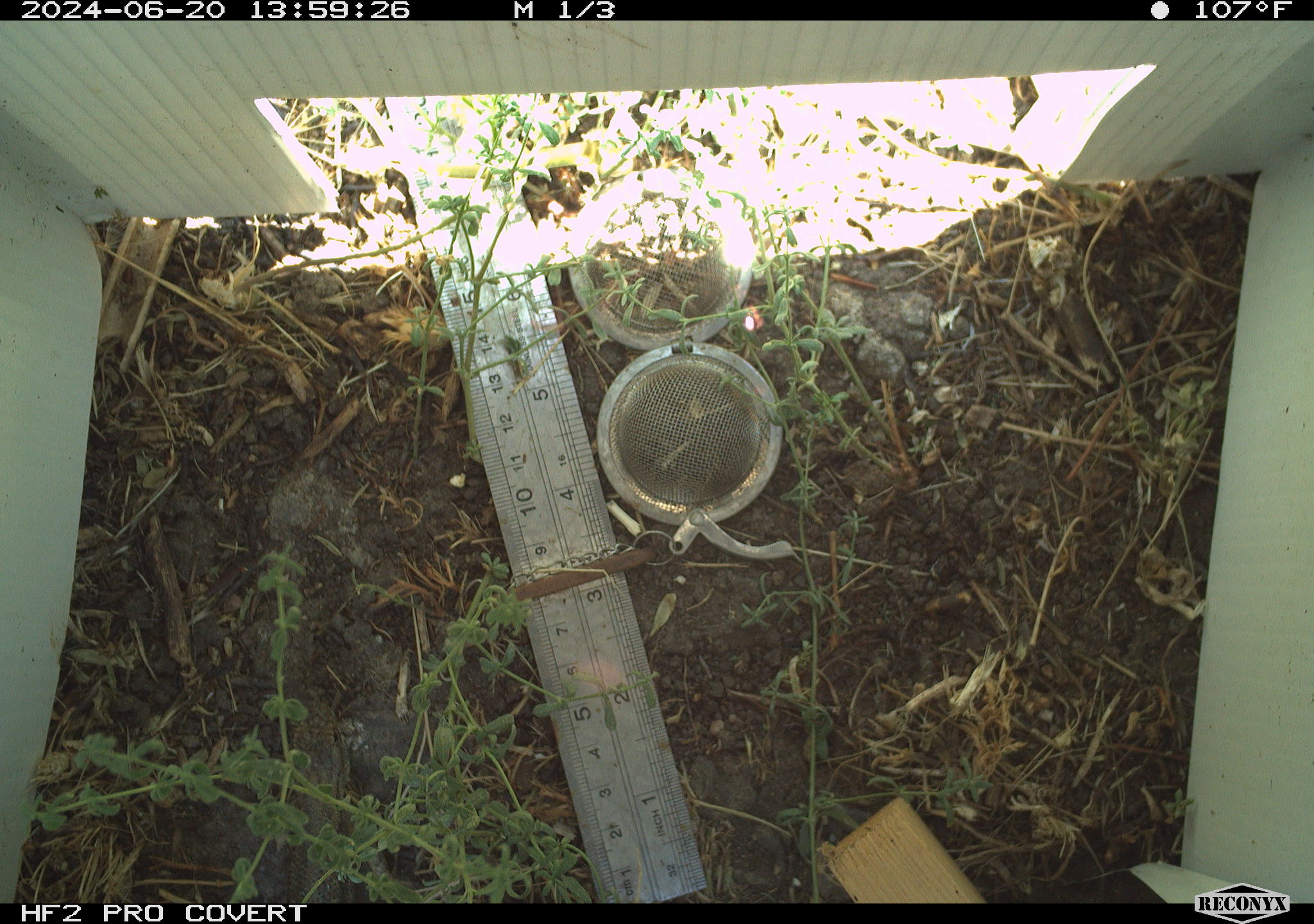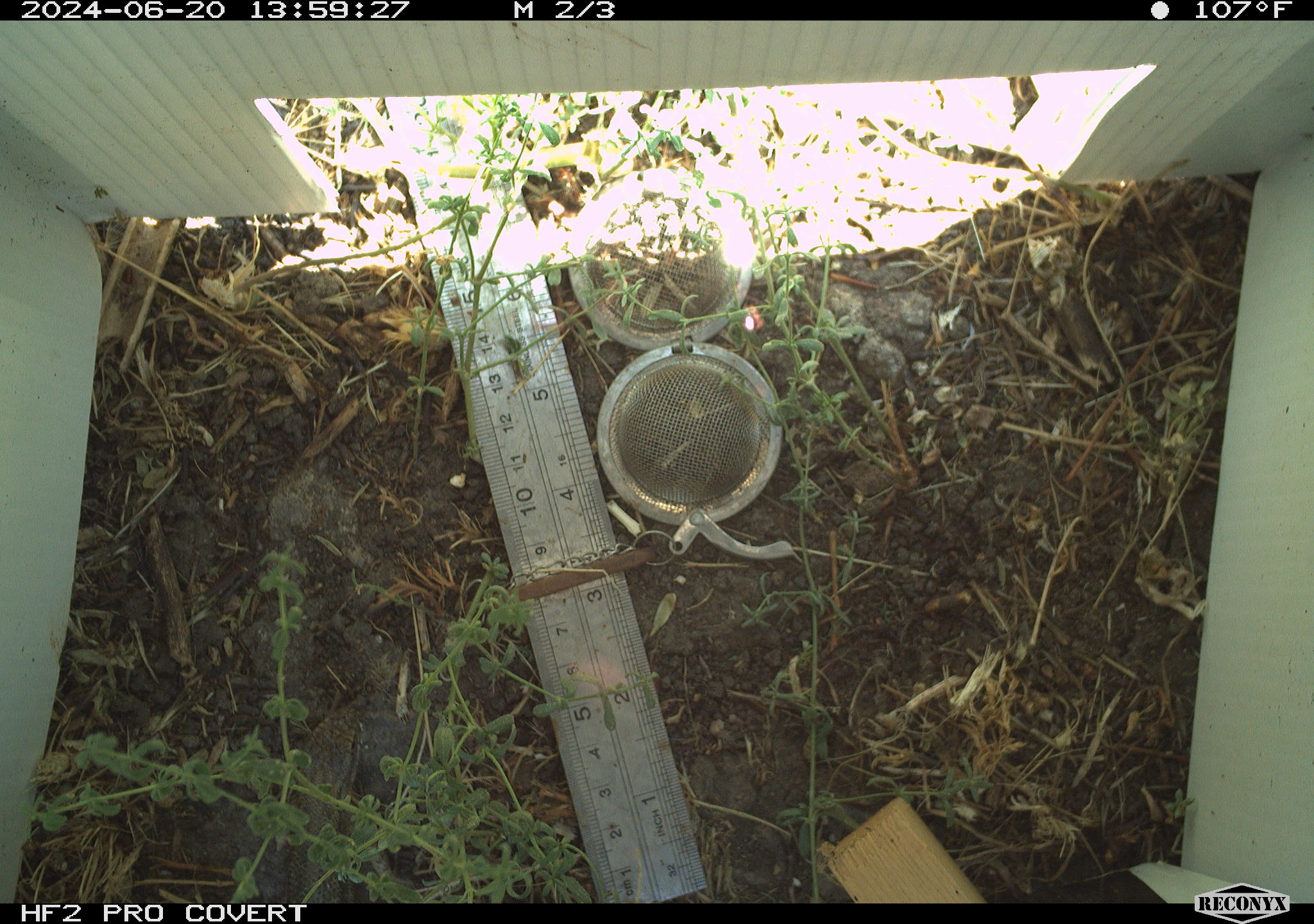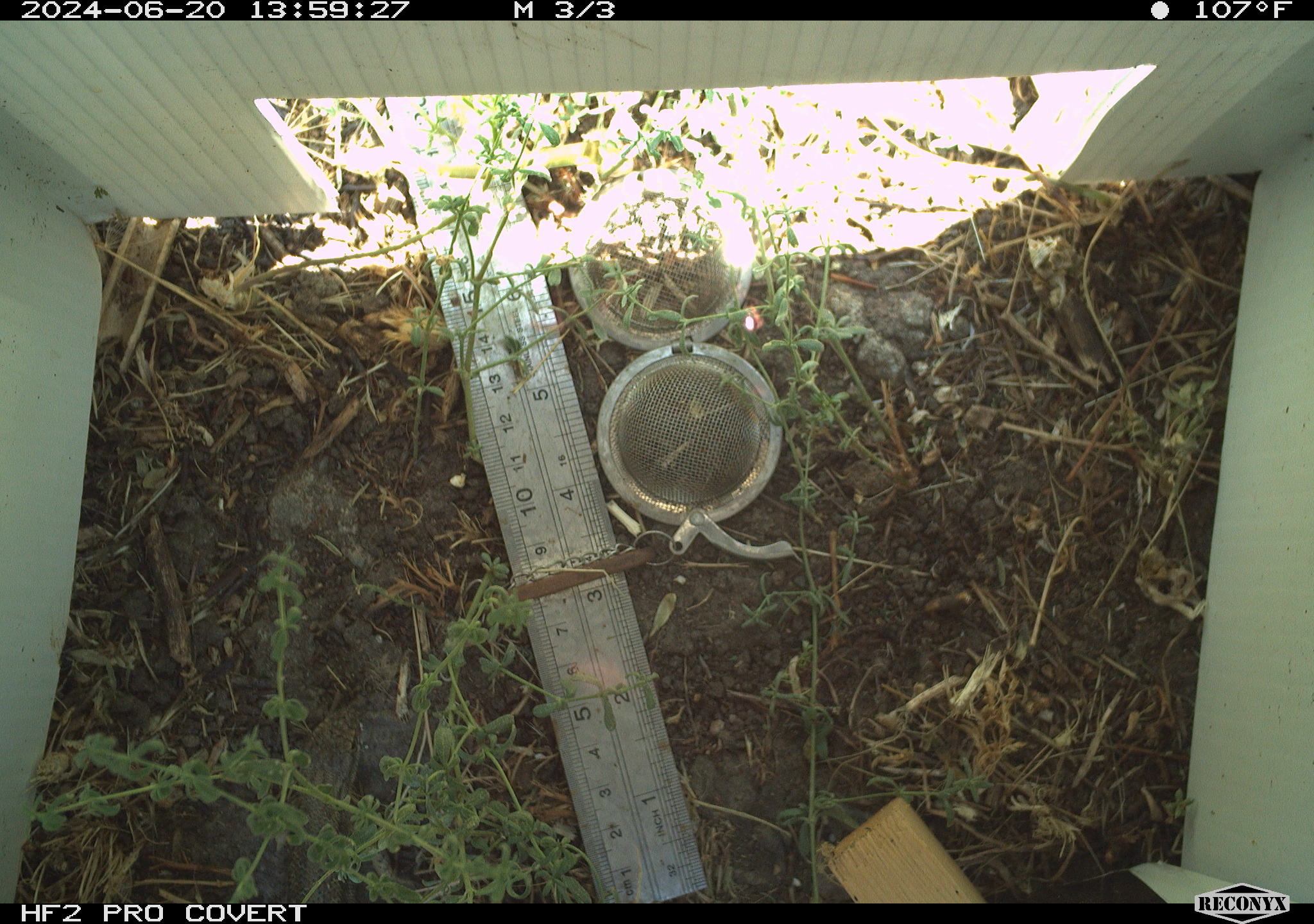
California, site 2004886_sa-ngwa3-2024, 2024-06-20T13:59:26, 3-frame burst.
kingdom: Animalia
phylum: Chordata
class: Reptilia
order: Squamata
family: Phrynosomatidae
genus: Sceloporus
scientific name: Sceloporus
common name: spiny lizards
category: sceloporus species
Sceloporus species (spiny lizards) (Sceloporus).